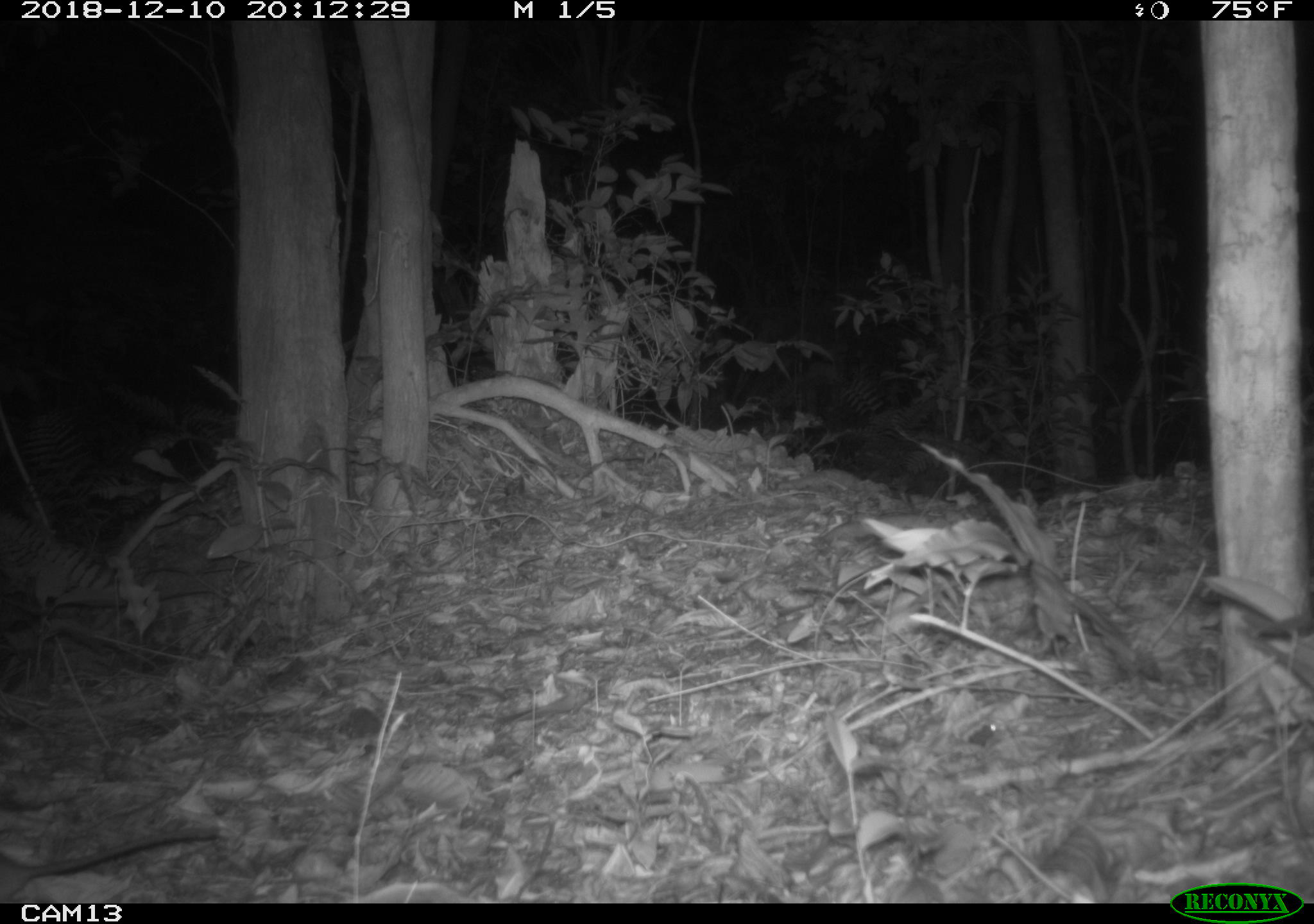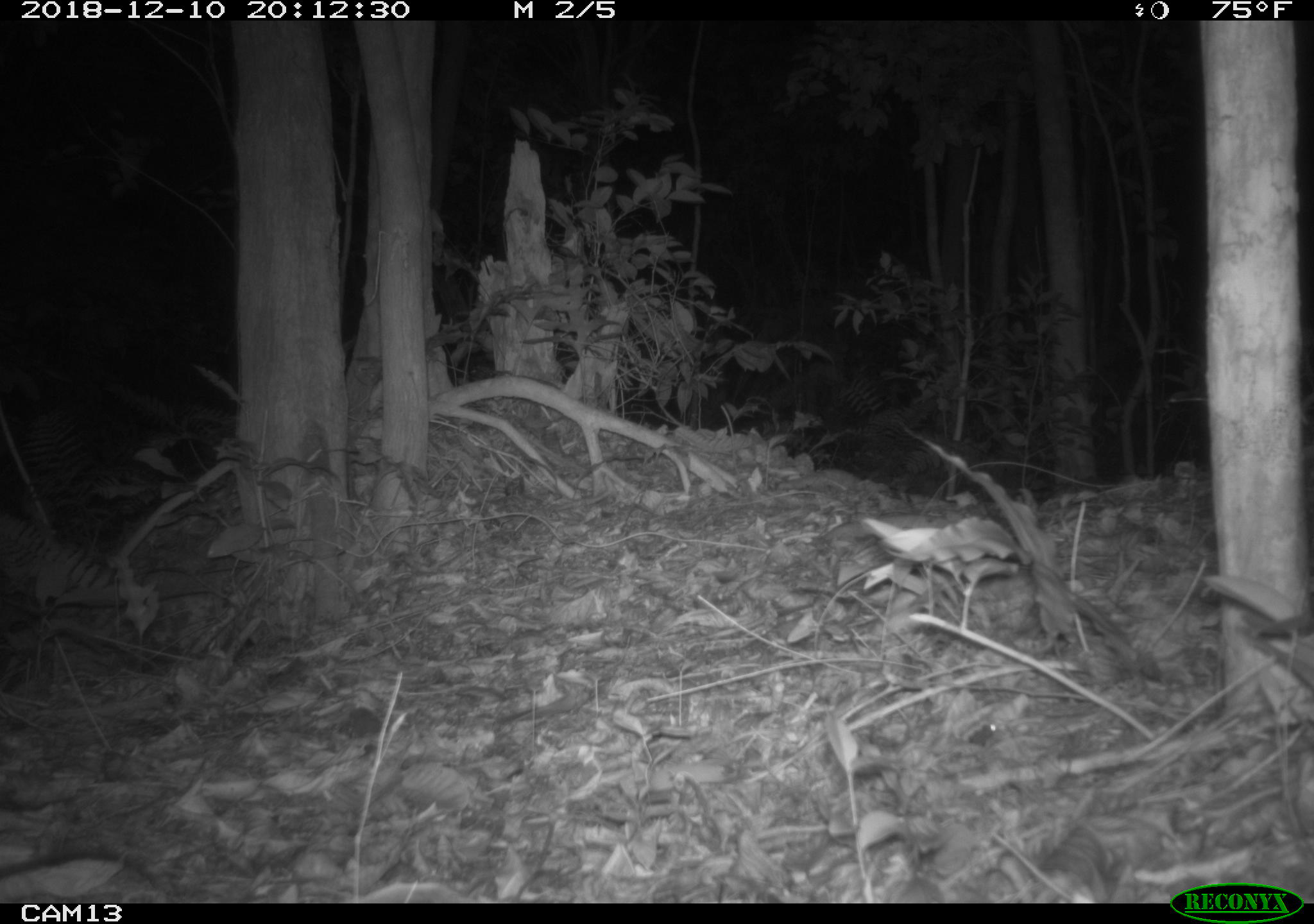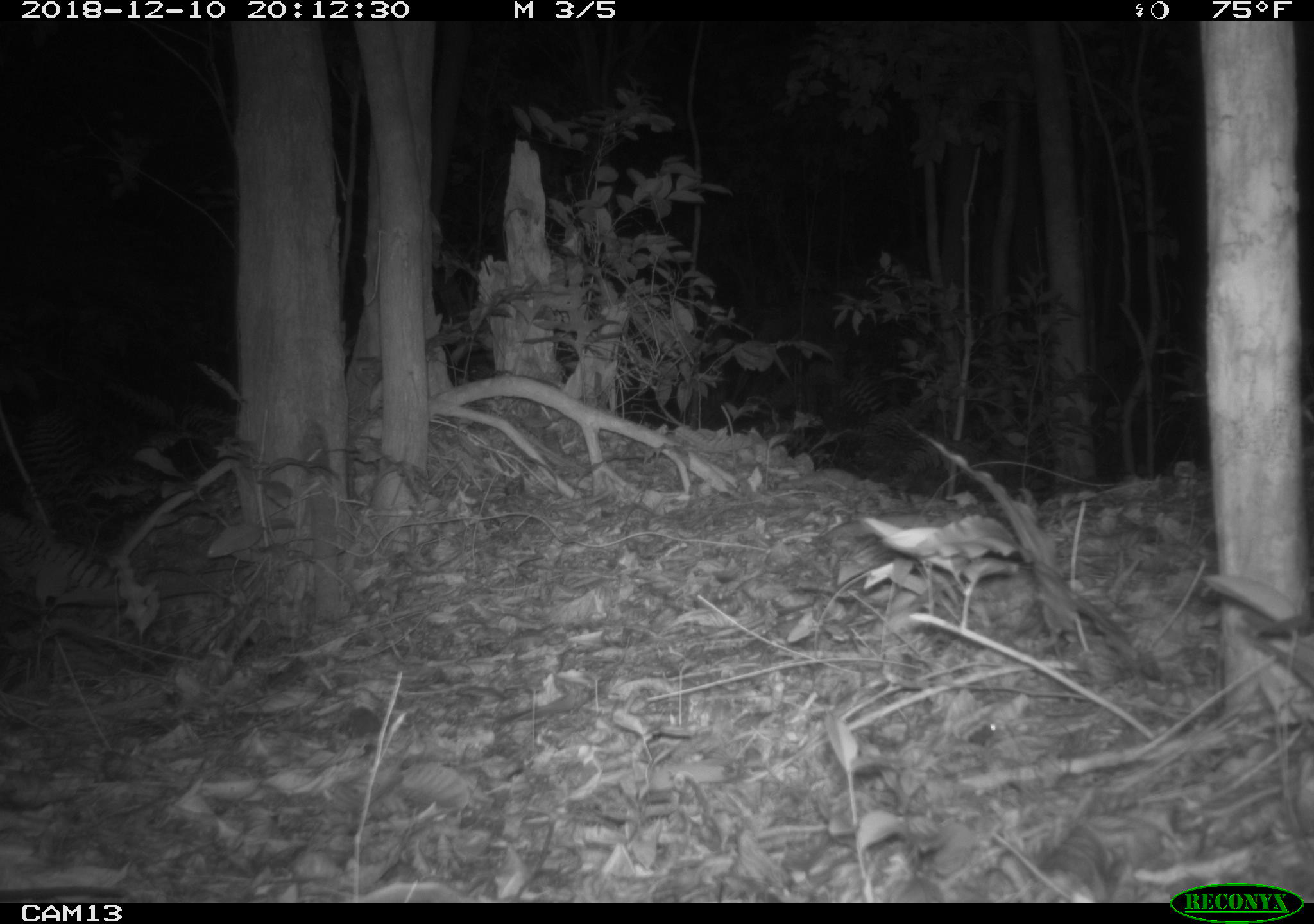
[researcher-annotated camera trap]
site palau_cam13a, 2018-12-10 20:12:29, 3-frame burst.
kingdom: Animalia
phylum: Chordata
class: Mammalia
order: Rodentia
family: Muridae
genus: Rattus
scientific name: Rattus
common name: rat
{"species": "rat (Rattus)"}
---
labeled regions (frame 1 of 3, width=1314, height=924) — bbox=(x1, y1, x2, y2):
rat: bbox=(0, 814, 219, 902)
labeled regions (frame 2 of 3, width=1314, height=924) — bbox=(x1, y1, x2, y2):
rat: bbox=(0, 845, 164, 892)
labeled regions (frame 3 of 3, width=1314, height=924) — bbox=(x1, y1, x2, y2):
rat: bbox=(0, 878, 134, 901)